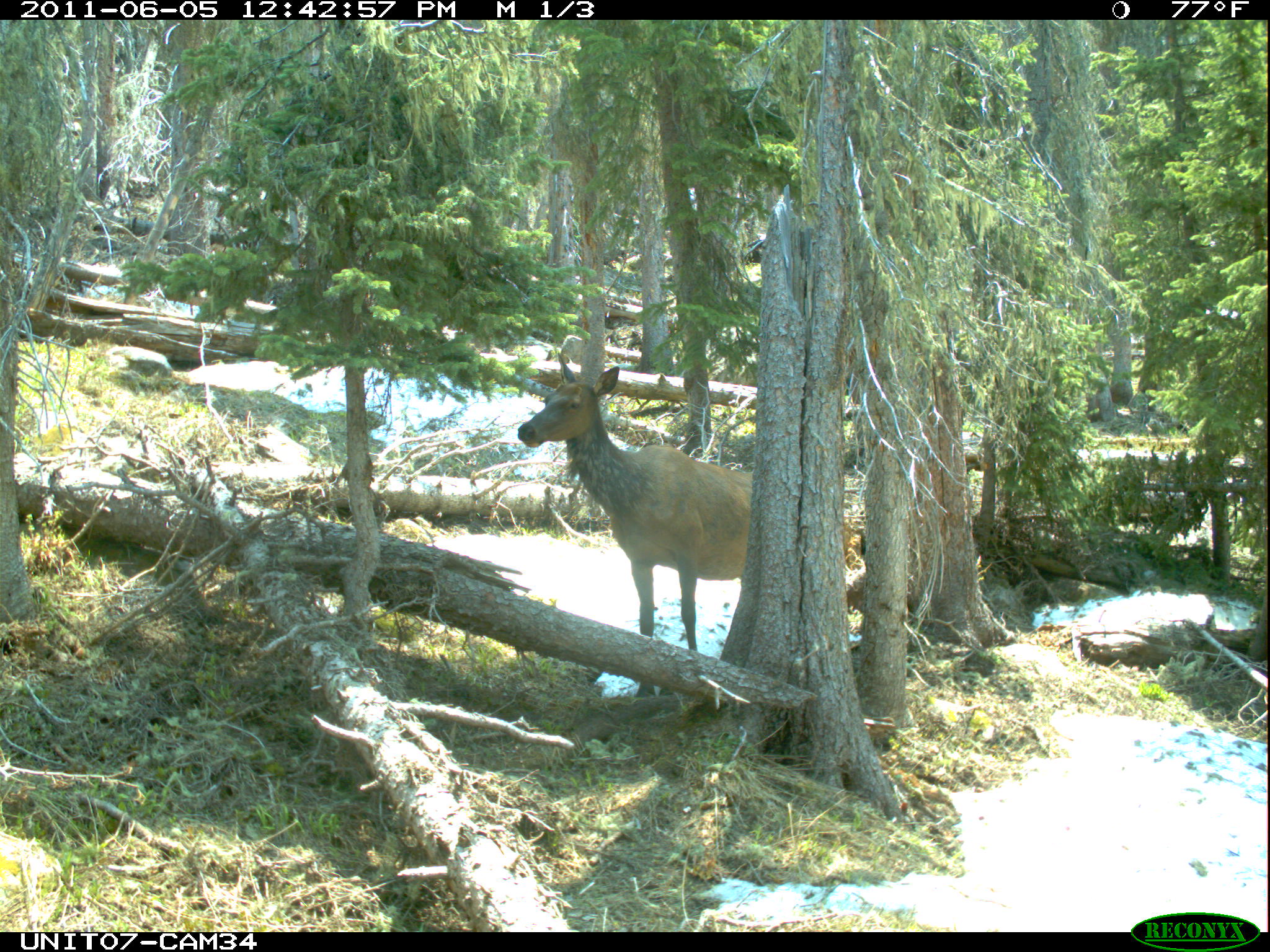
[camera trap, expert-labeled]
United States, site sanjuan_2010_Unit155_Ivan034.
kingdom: Animalia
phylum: Chordata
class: Mammalia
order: Artiodactyla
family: Cervidae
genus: Cervus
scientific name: Cervus elaphus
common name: red deer